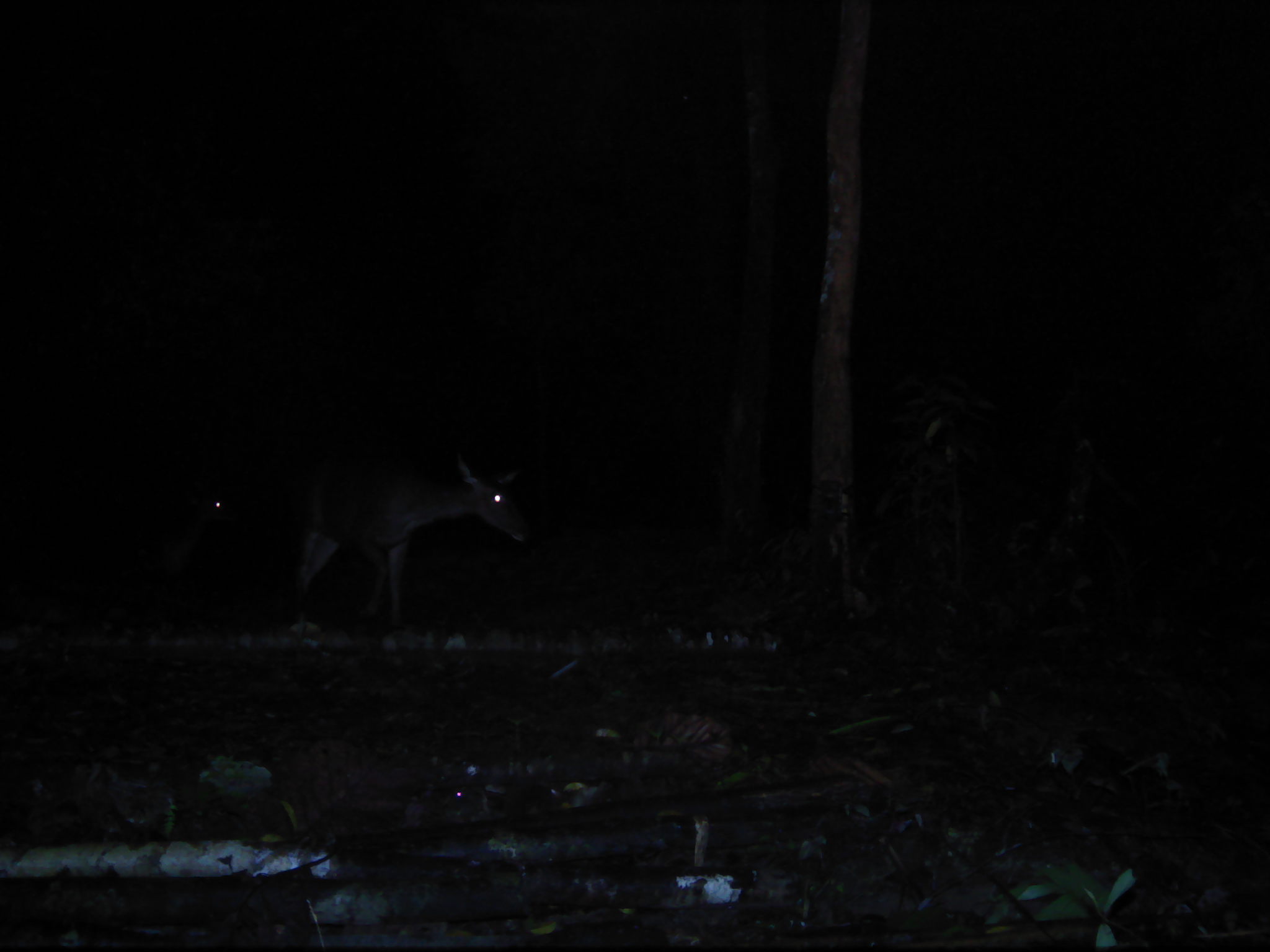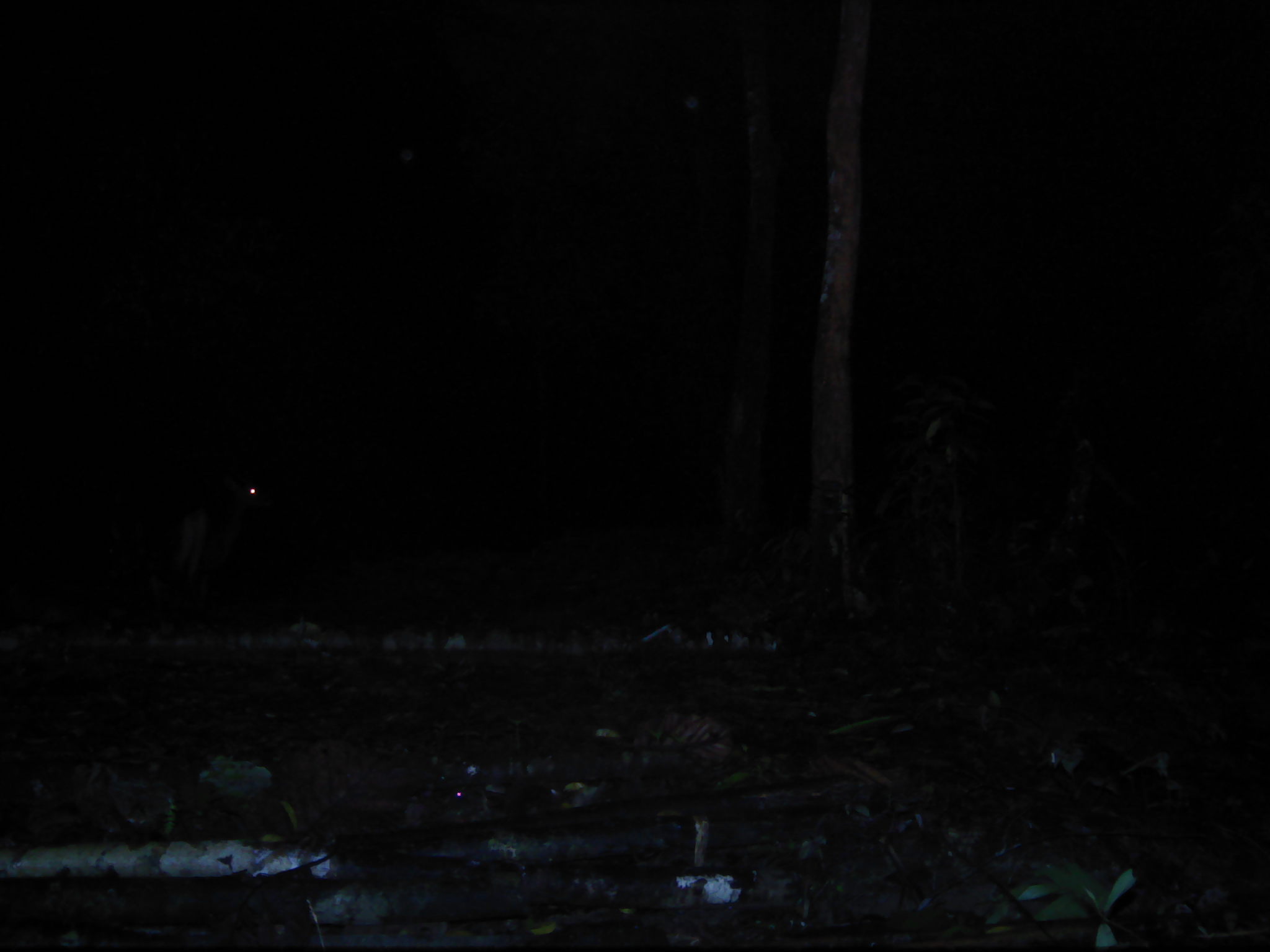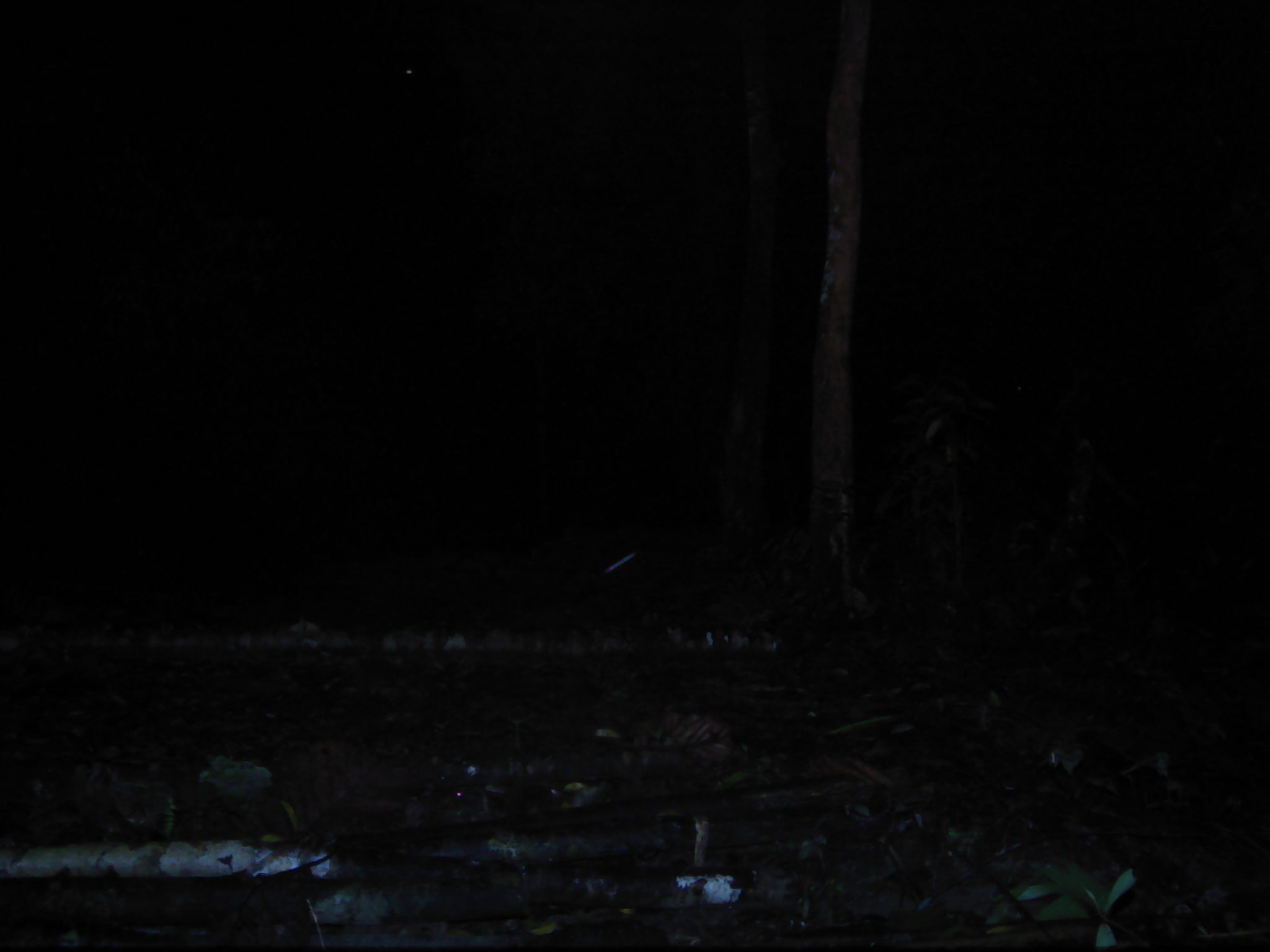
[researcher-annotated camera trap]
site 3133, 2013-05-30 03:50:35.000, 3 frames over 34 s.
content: unidentified animal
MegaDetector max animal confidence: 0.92